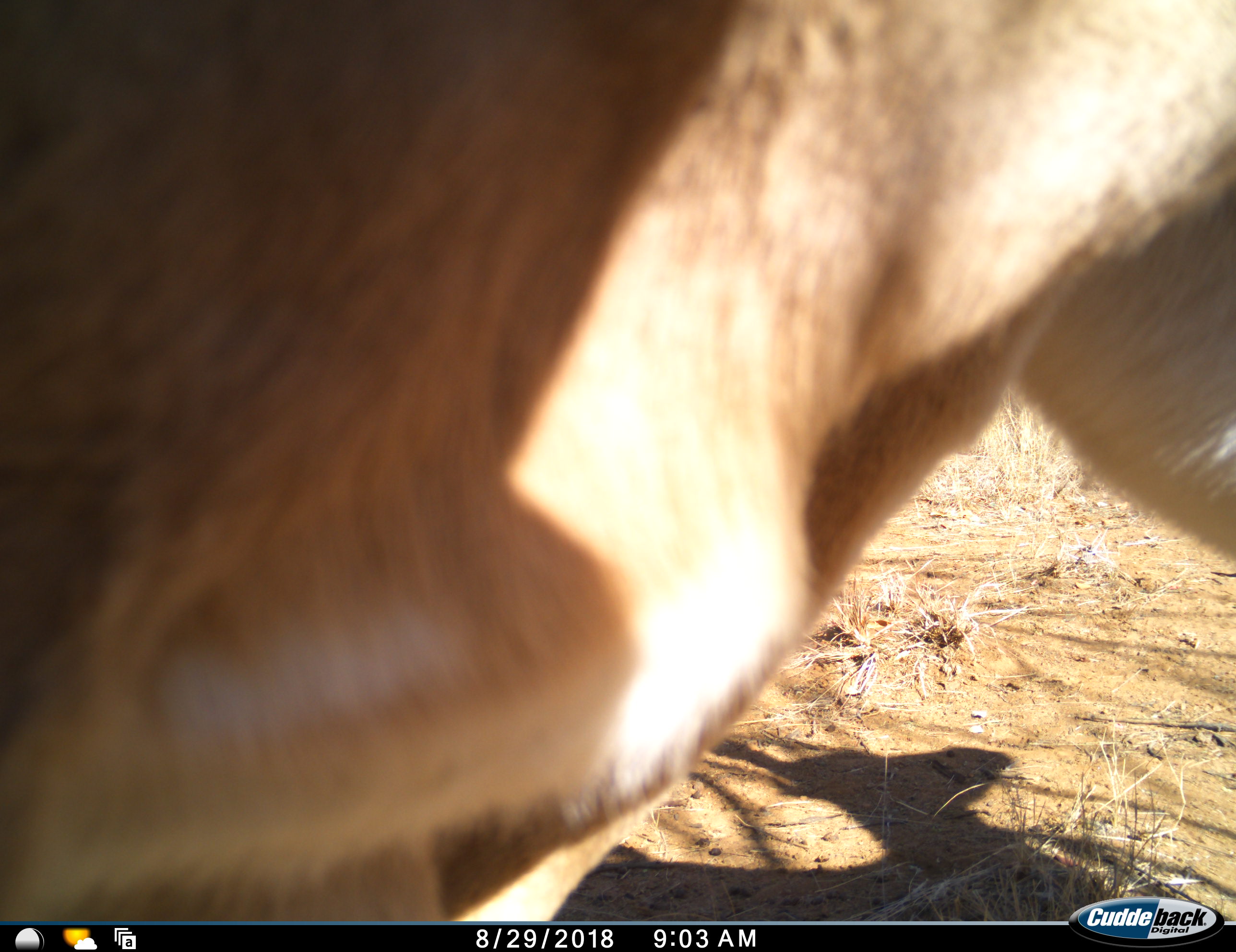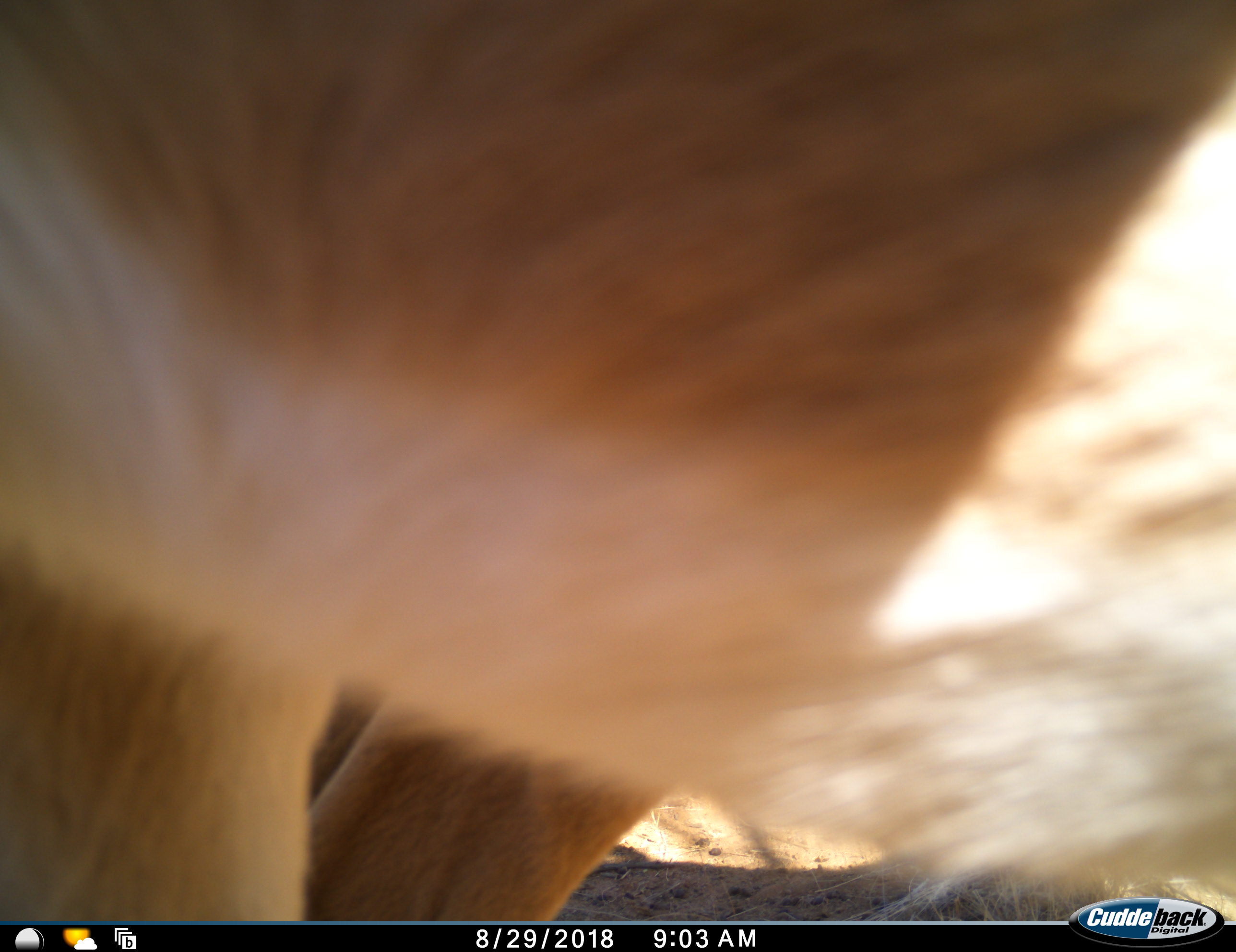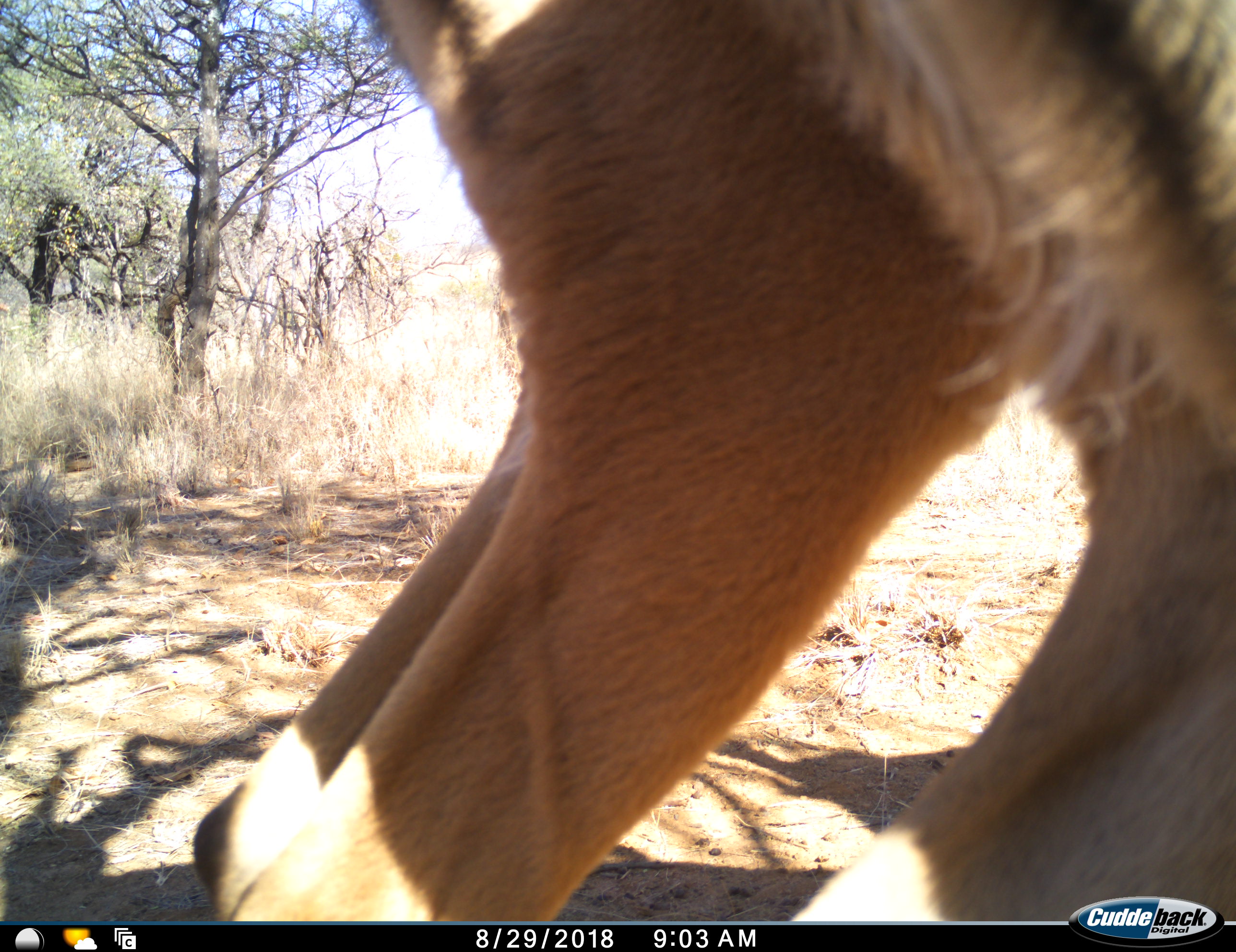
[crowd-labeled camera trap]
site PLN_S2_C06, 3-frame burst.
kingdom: Animalia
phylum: Chordata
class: Mammalia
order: Artiodactyla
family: Bovidae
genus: Aepyceros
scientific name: Aepyceros melampus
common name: impala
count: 1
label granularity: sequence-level